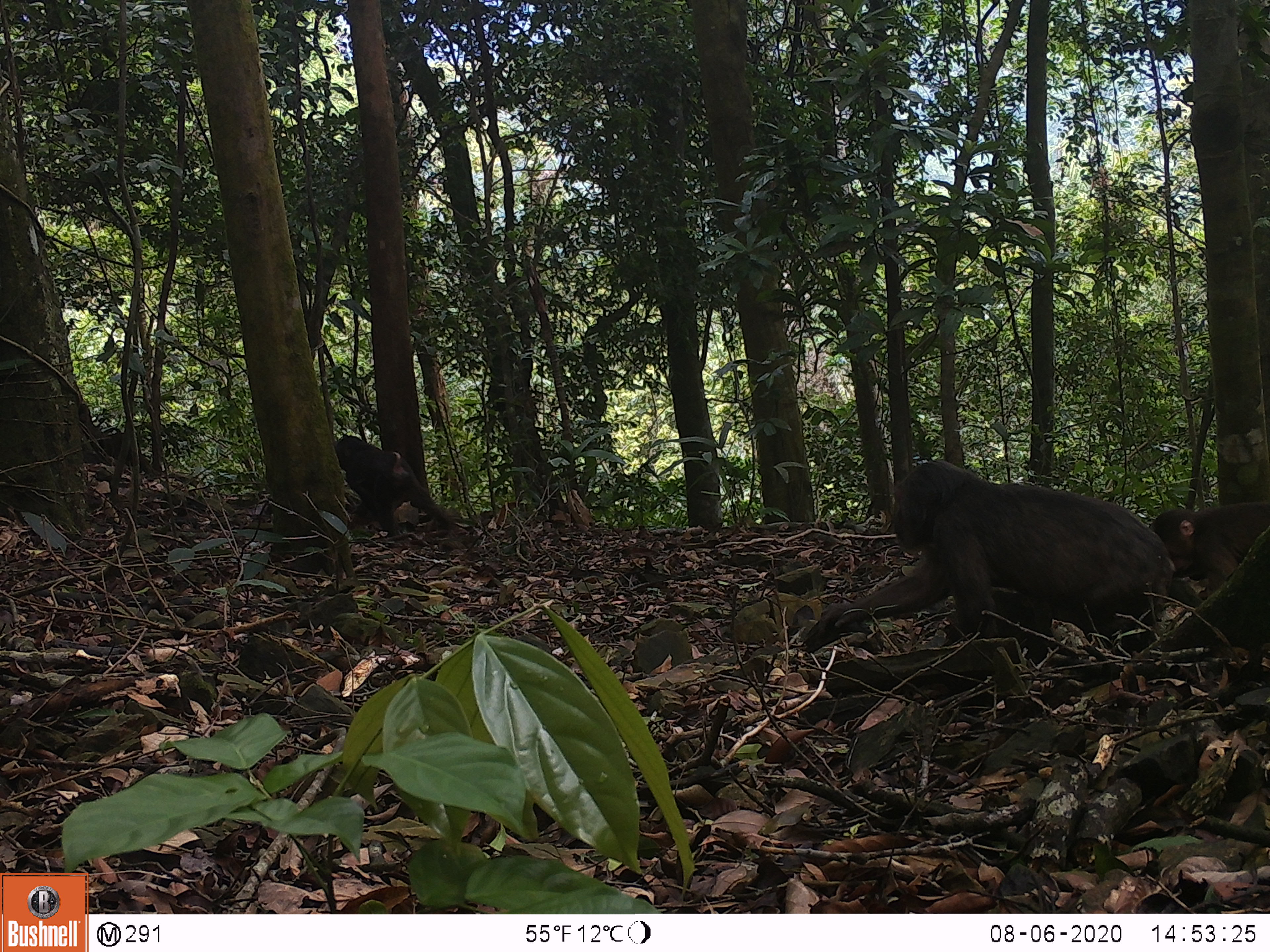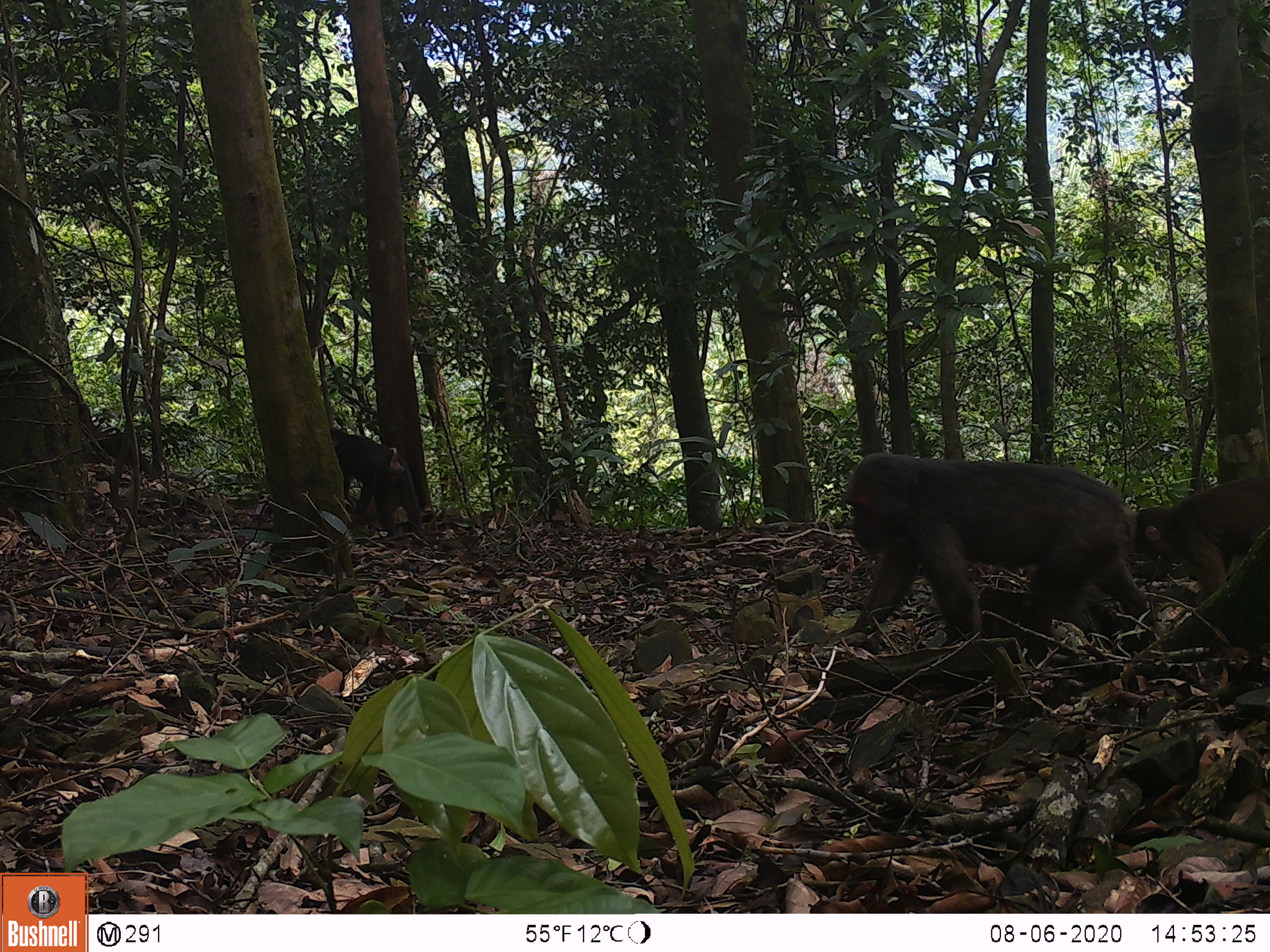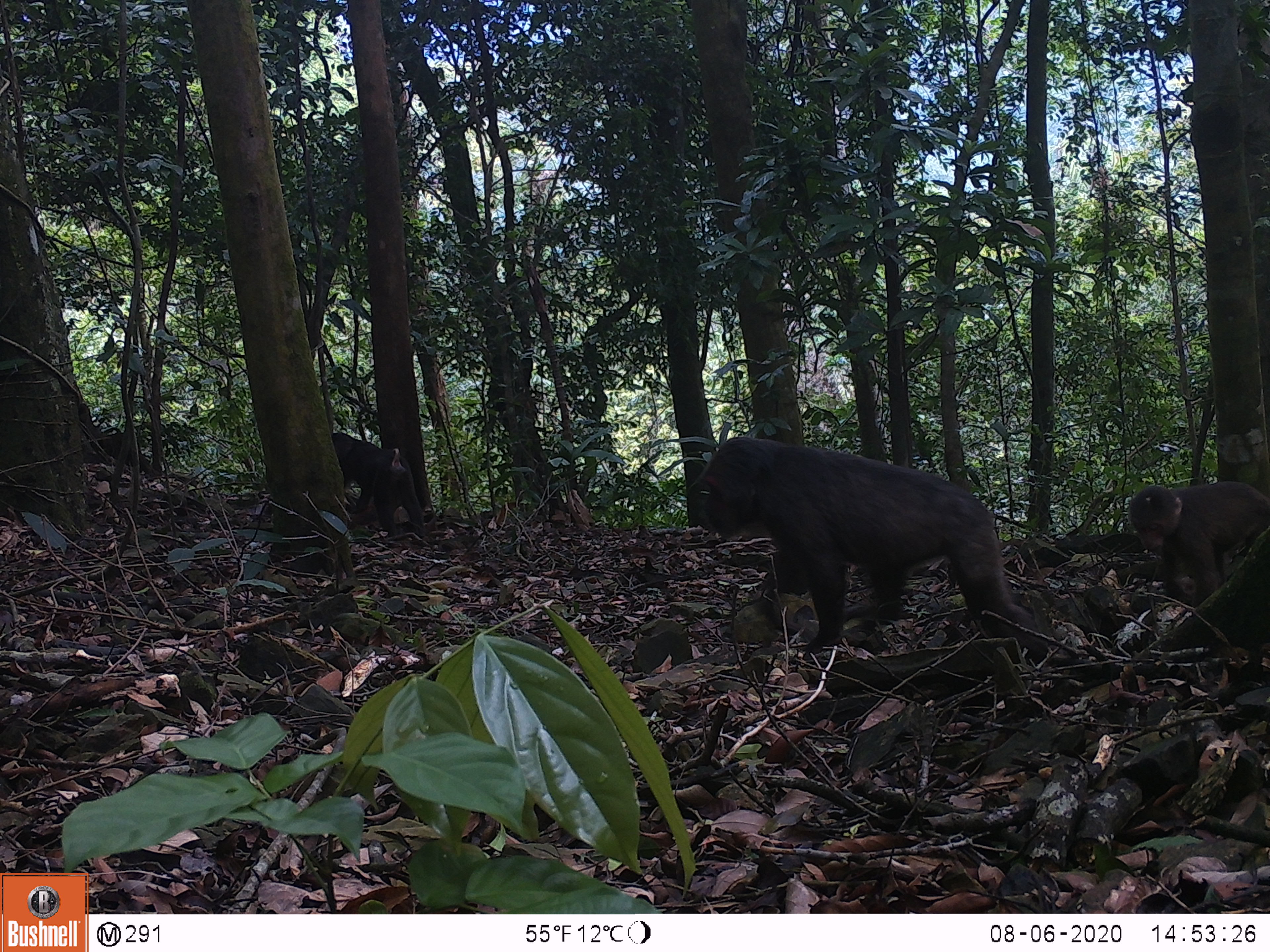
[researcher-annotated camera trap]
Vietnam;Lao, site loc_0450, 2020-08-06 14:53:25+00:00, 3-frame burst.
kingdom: Animalia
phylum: Chordata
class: Mammalia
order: Primates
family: Cercopithecidae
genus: Macaca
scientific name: Macaca arctoides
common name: stump-tailed macaque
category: stump tailed macaque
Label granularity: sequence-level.